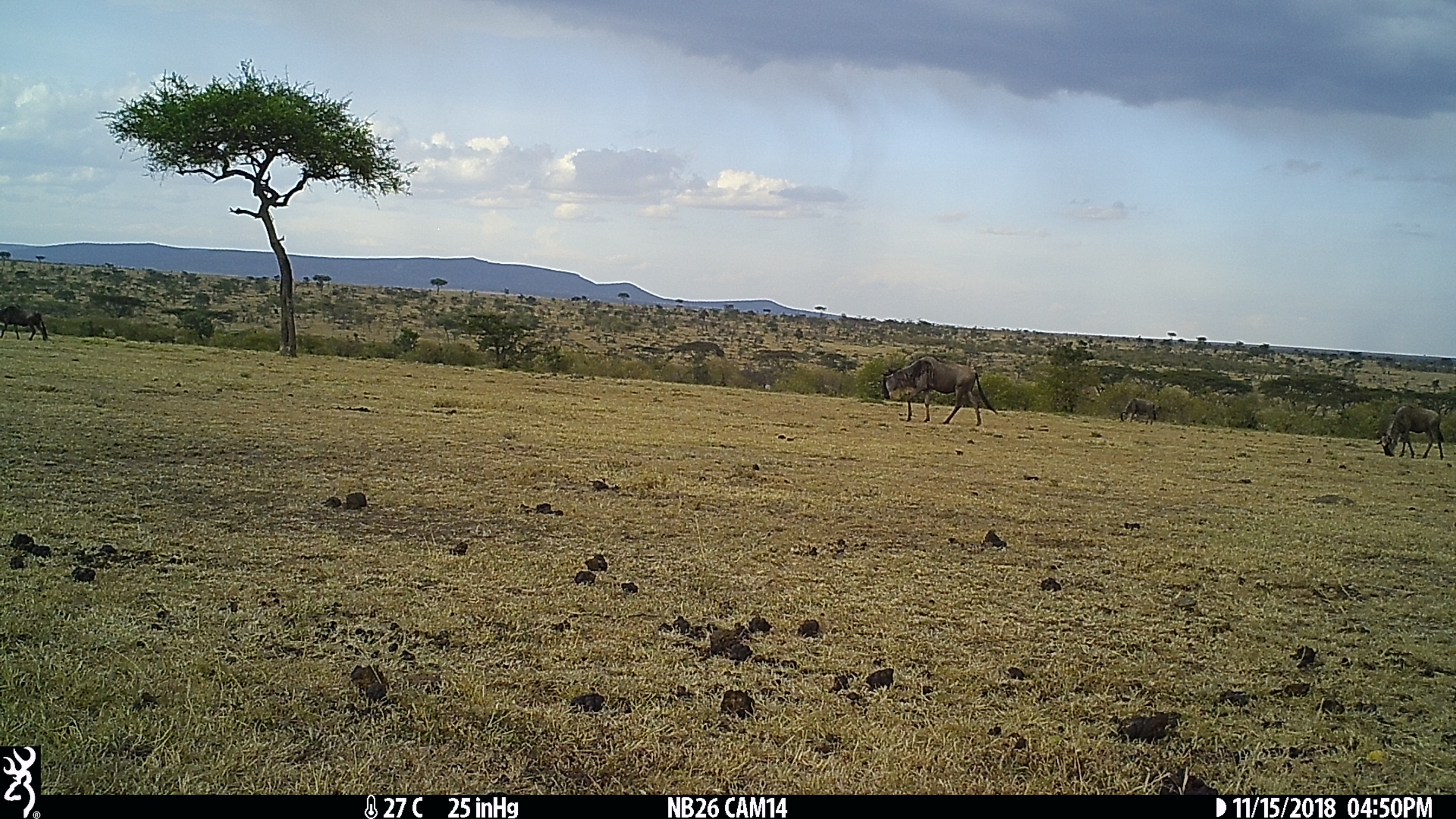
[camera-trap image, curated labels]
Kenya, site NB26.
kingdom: Animalia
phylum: Chordata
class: Mammalia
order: Artiodactyla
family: Bovidae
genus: Connochaetes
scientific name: Connochaetes taurinus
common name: blue wildebeest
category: wildebeest